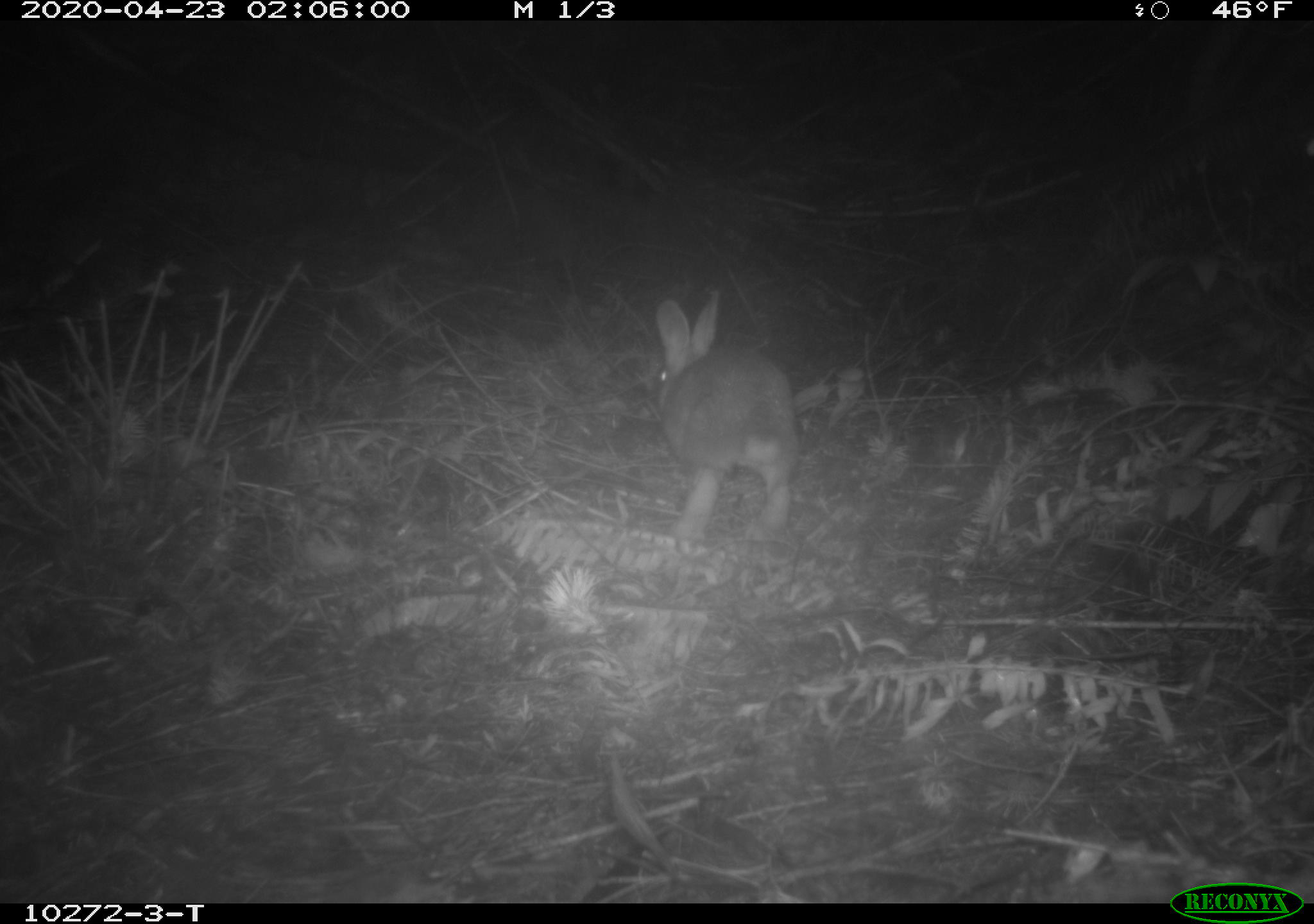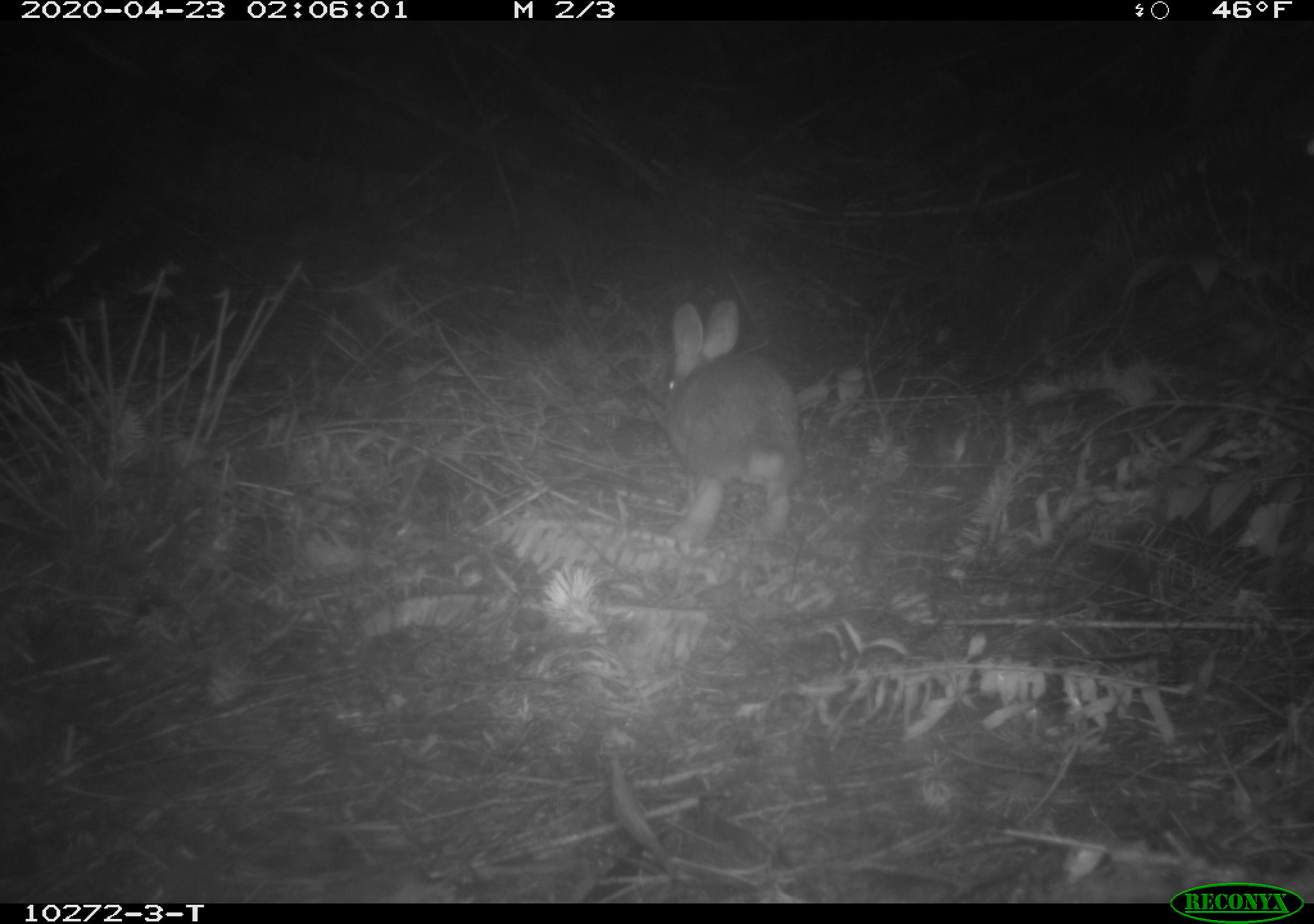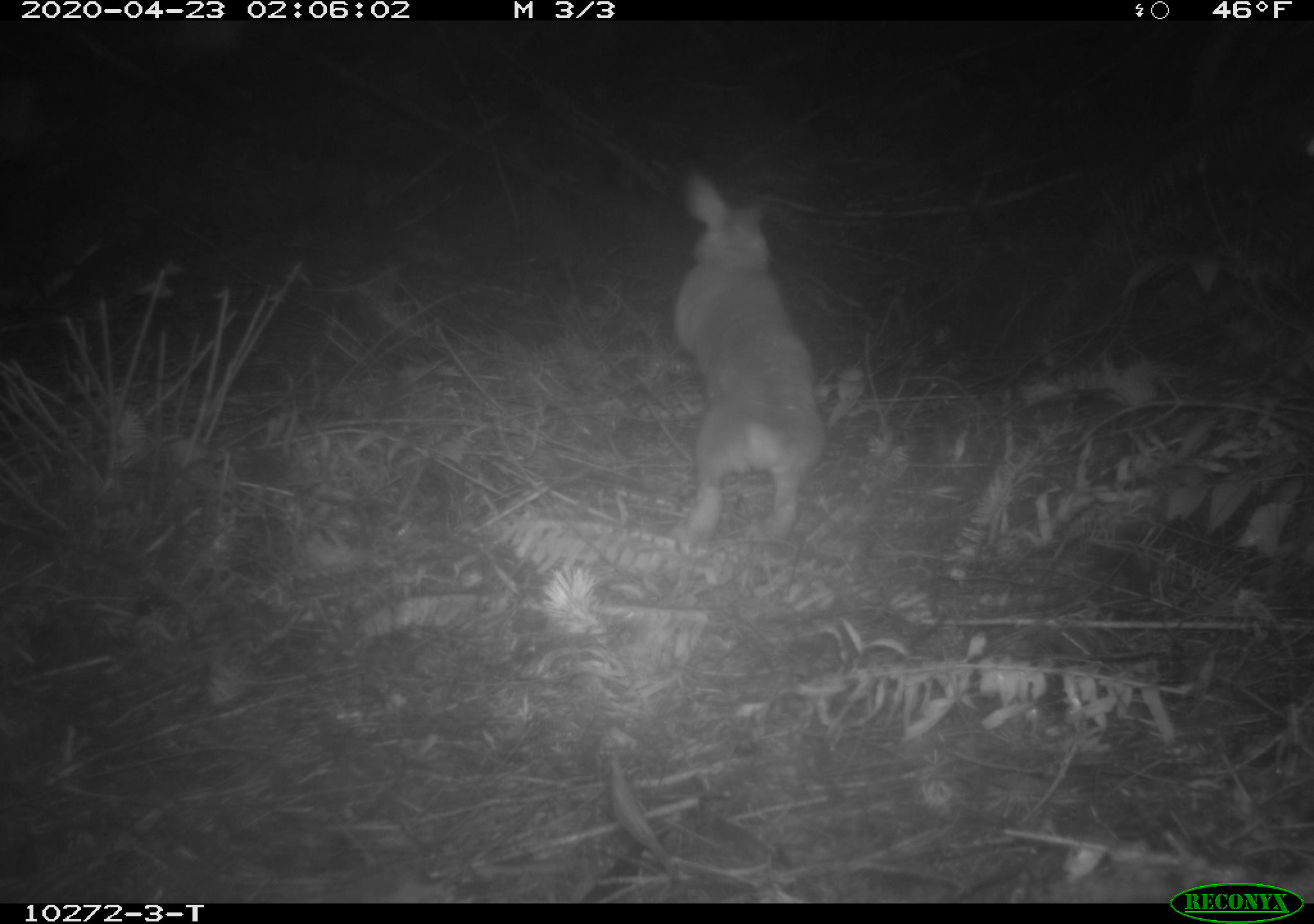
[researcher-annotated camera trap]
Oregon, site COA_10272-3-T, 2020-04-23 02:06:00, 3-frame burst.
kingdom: Animalia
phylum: Chordata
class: Mammalia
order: Lagomorpha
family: Leporidae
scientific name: Leporidae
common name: hares and rabbits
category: leporidae family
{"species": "leporidae family (hares and rabbits) (Leporidae)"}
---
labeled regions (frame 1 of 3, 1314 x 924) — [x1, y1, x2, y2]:
leporidae family: [634, 284, 802, 561]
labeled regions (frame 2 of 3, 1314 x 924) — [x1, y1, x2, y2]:
leporidae family: [649, 295, 807, 564]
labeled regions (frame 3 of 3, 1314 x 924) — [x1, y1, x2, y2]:
leporidae family: [663, 160, 829, 548]